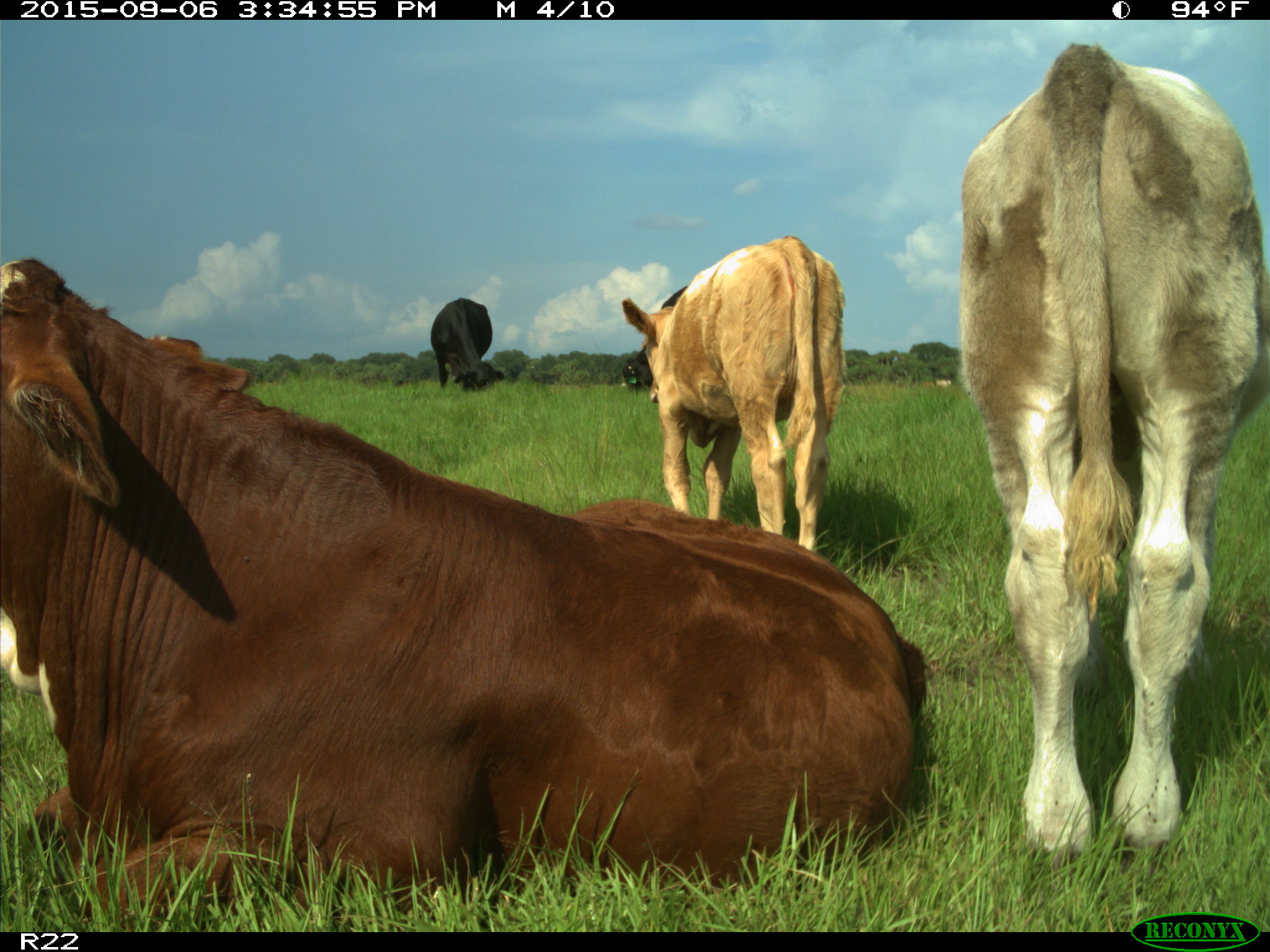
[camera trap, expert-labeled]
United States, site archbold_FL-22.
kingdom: Animalia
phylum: Chordata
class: Mammalia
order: Artiodactyla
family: Bovidae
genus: Bos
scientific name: Bos taurus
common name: domestic cow